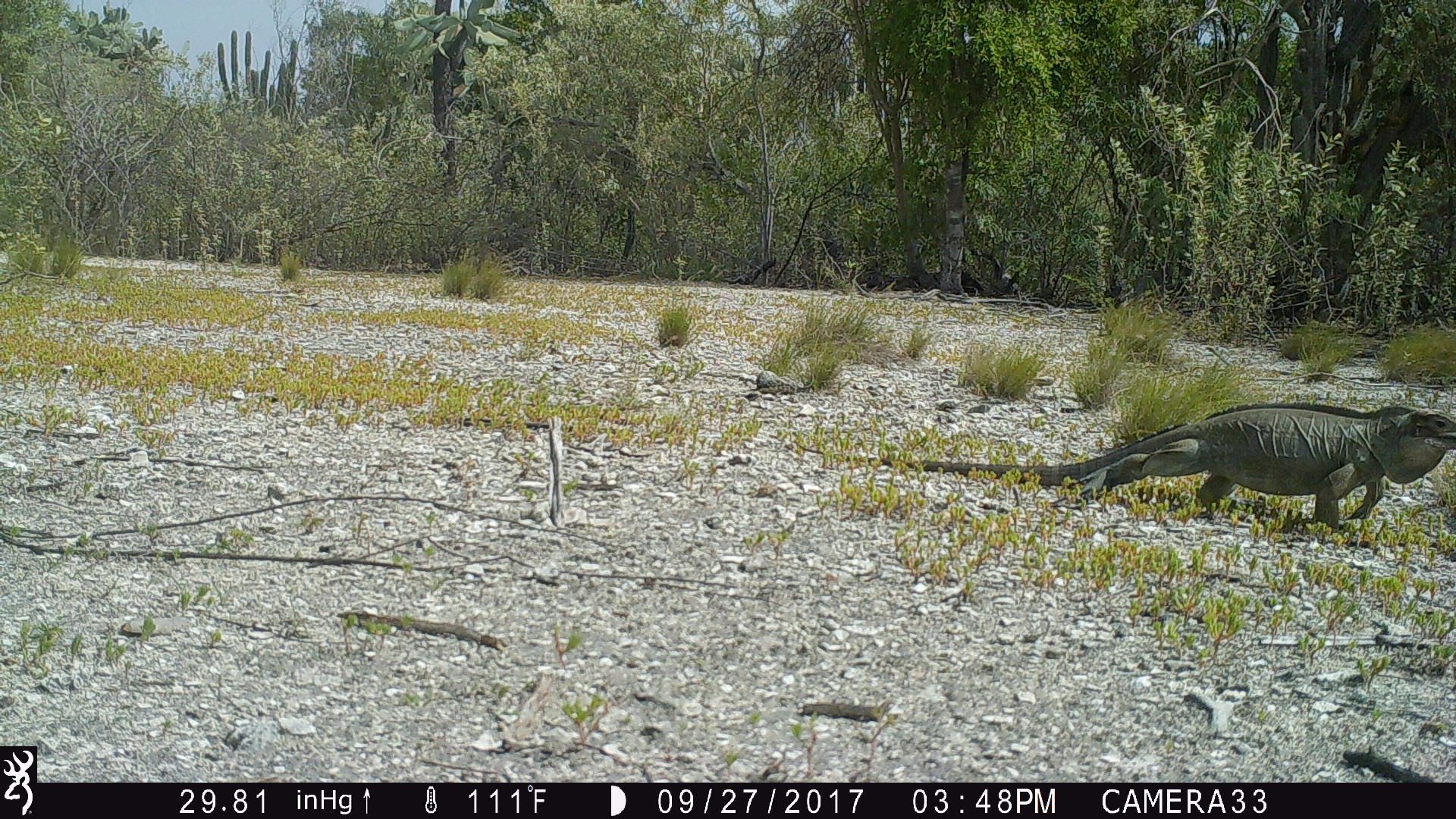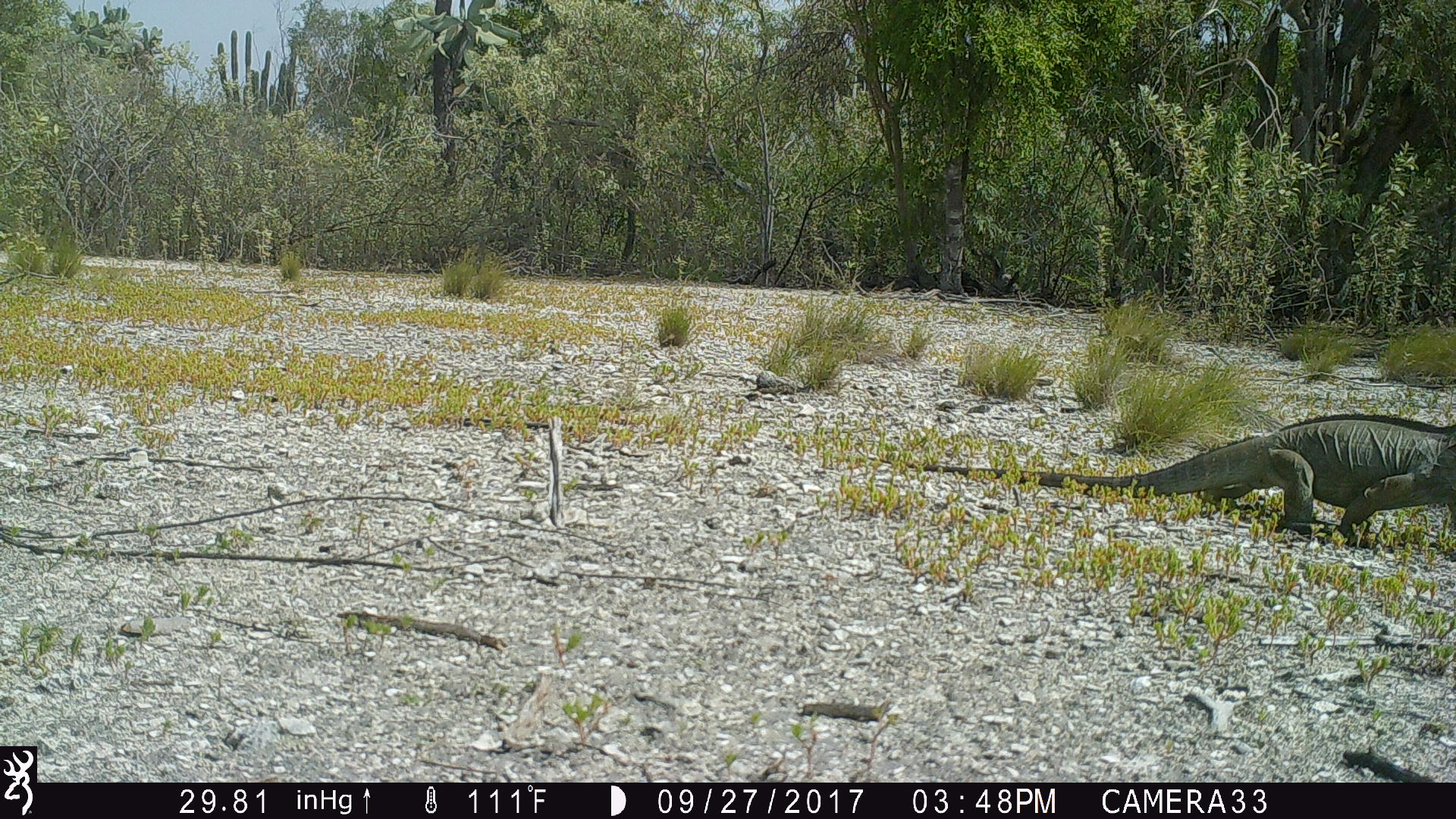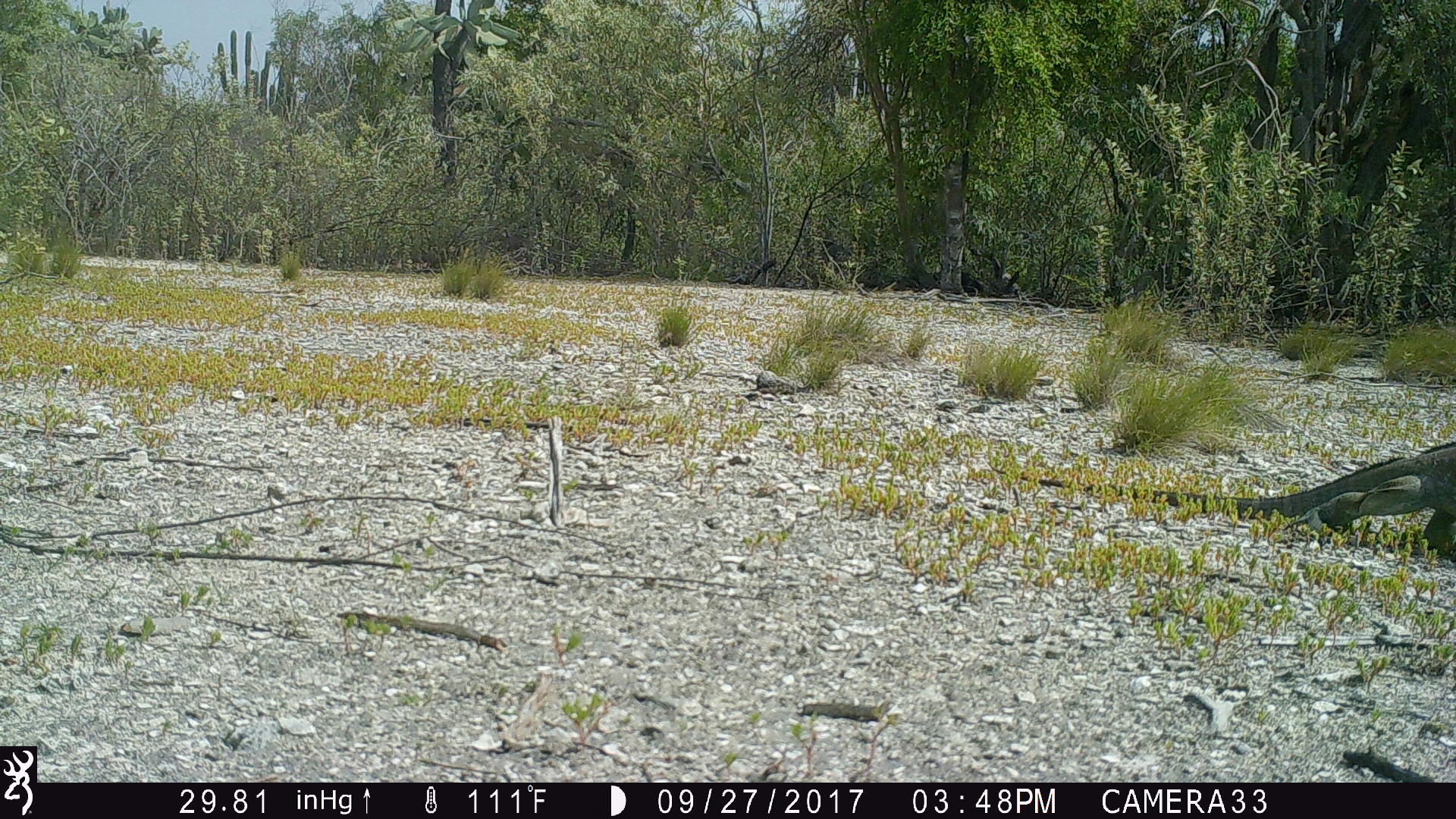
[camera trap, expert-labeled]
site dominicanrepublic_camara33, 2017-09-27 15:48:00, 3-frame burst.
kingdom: Animalia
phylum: Chordata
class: Reptilia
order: Squamata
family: Iguanidae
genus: Iguana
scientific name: Iguana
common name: typical iguanas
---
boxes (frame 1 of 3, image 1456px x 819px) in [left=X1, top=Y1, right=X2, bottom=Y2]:
iguana: [left=793, top=400, right=1454, bottom=533]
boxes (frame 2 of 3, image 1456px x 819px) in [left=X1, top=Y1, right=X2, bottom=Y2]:
iguana: [left=895, top=407, right=1456, bottom=551]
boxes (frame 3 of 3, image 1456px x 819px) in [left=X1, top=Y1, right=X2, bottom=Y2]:
iguana: [left=987, top=432, right=1456, bottom=561]